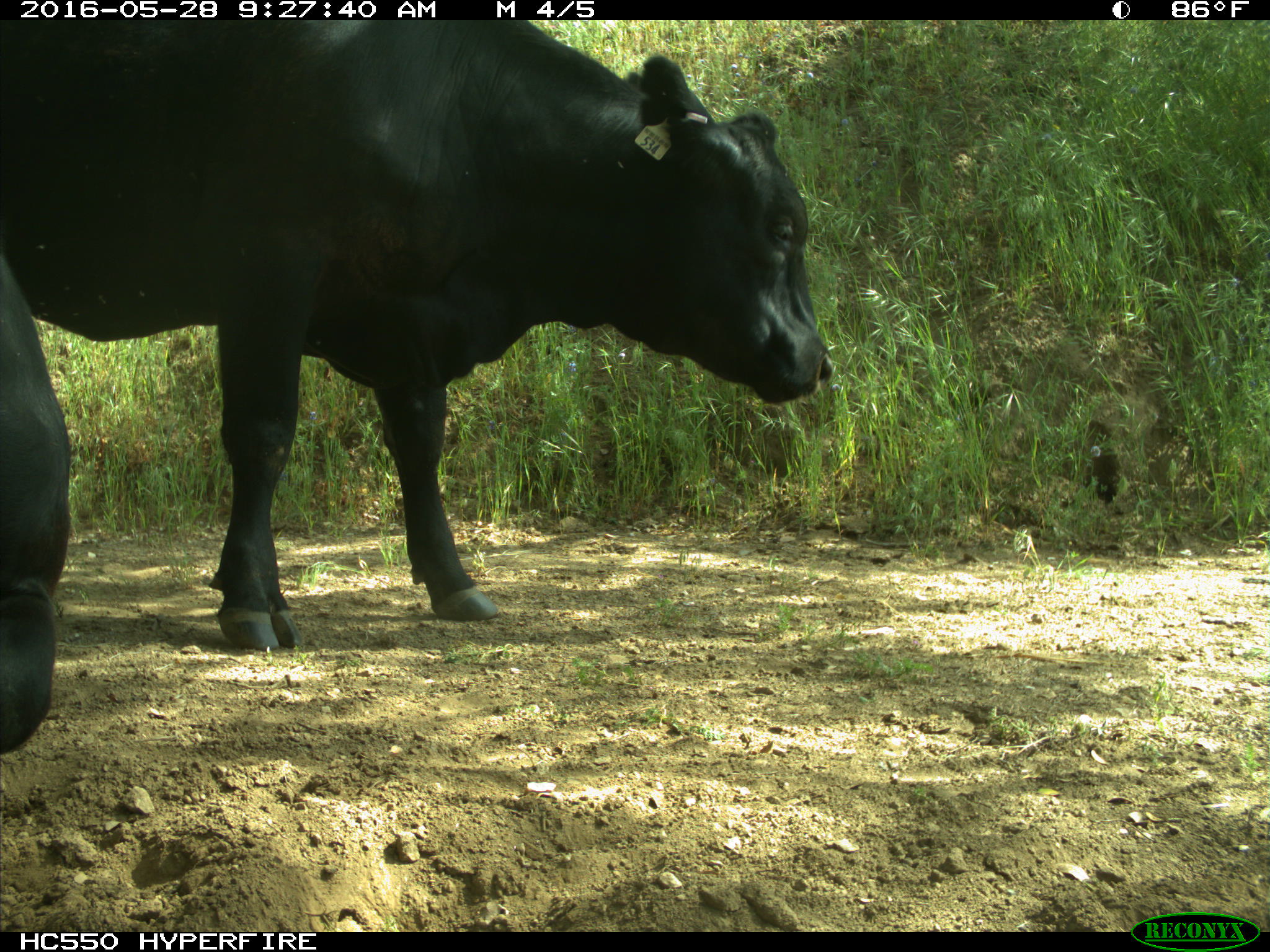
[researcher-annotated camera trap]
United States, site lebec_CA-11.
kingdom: Animalia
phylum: Chordata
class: Mammalia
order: Artiodactyla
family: Bovidae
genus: Bos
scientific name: Bos taurus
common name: domestic cow